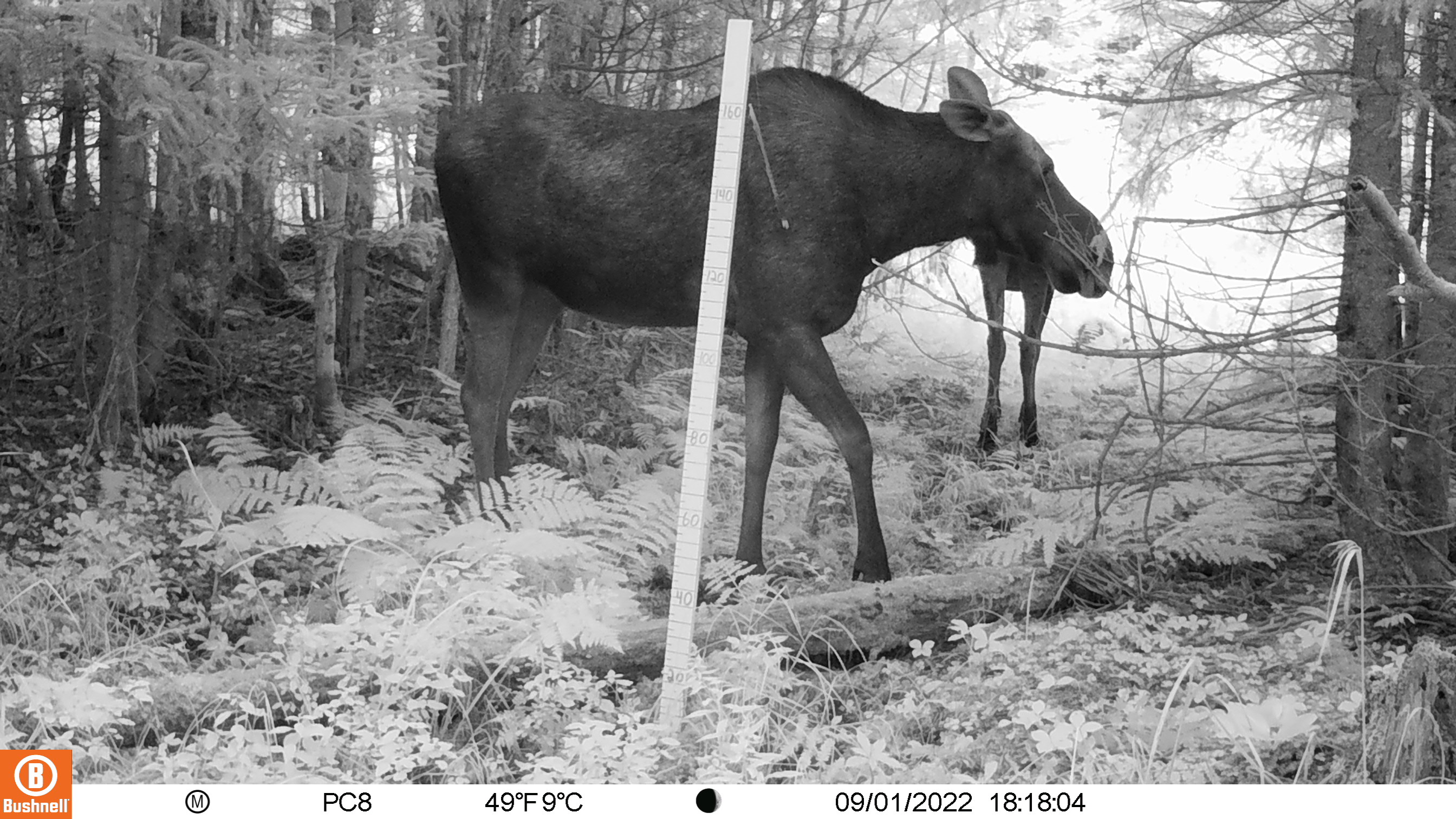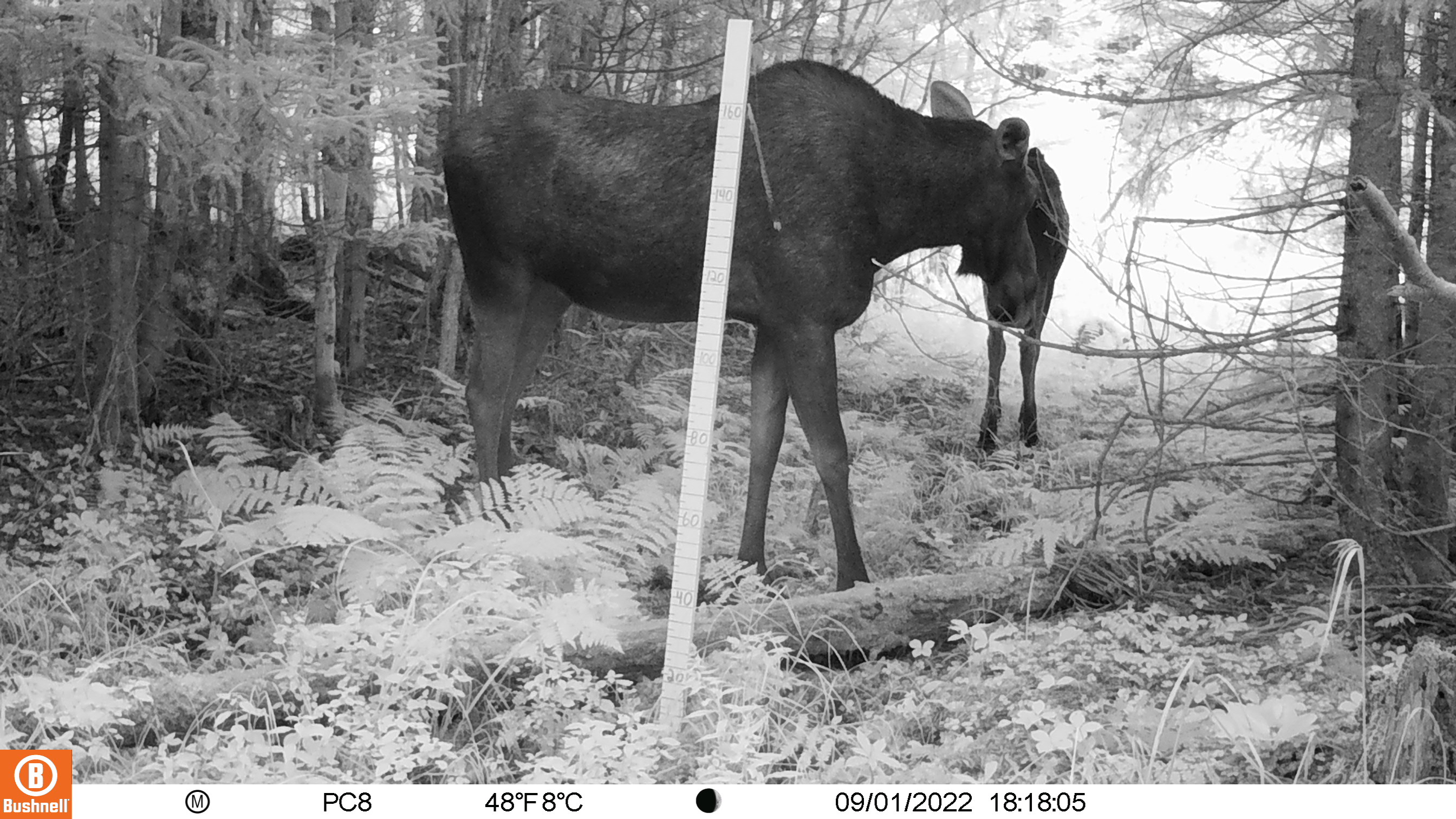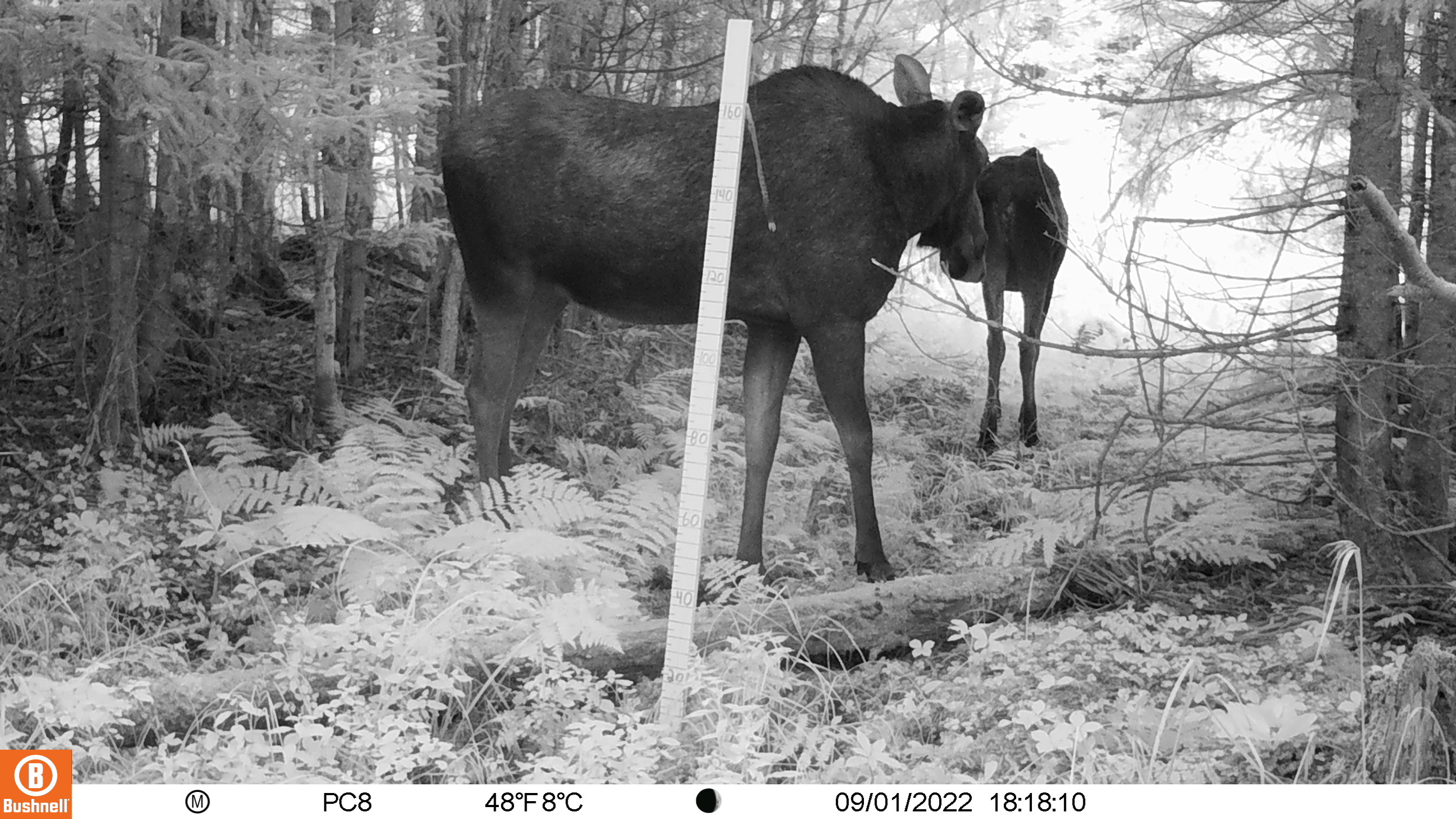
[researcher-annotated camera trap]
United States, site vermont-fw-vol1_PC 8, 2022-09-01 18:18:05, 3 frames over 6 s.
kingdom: Animalia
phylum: Chordata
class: Mammalia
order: Artiodactyla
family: Cervidae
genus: Alces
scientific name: Alces alces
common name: moose